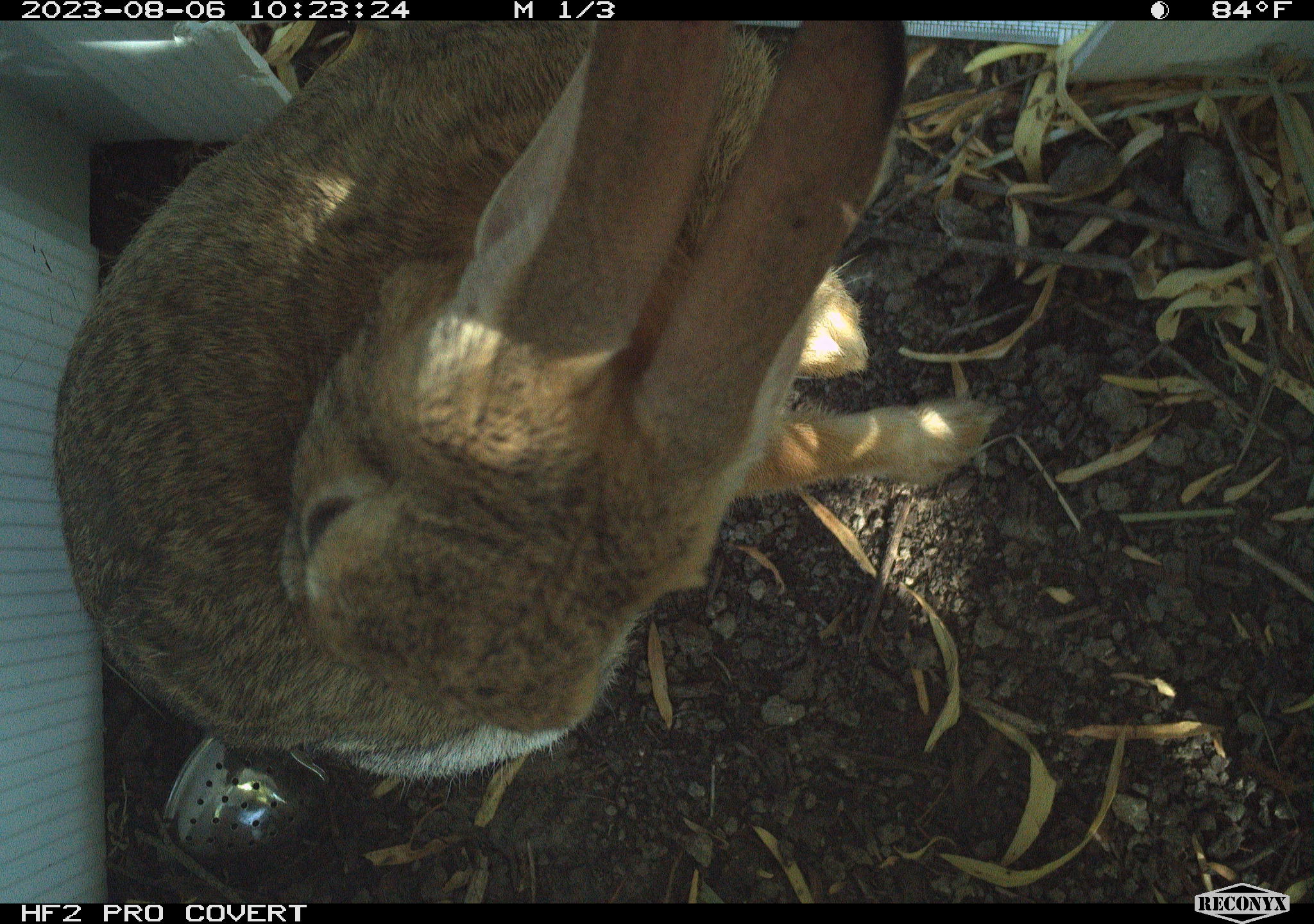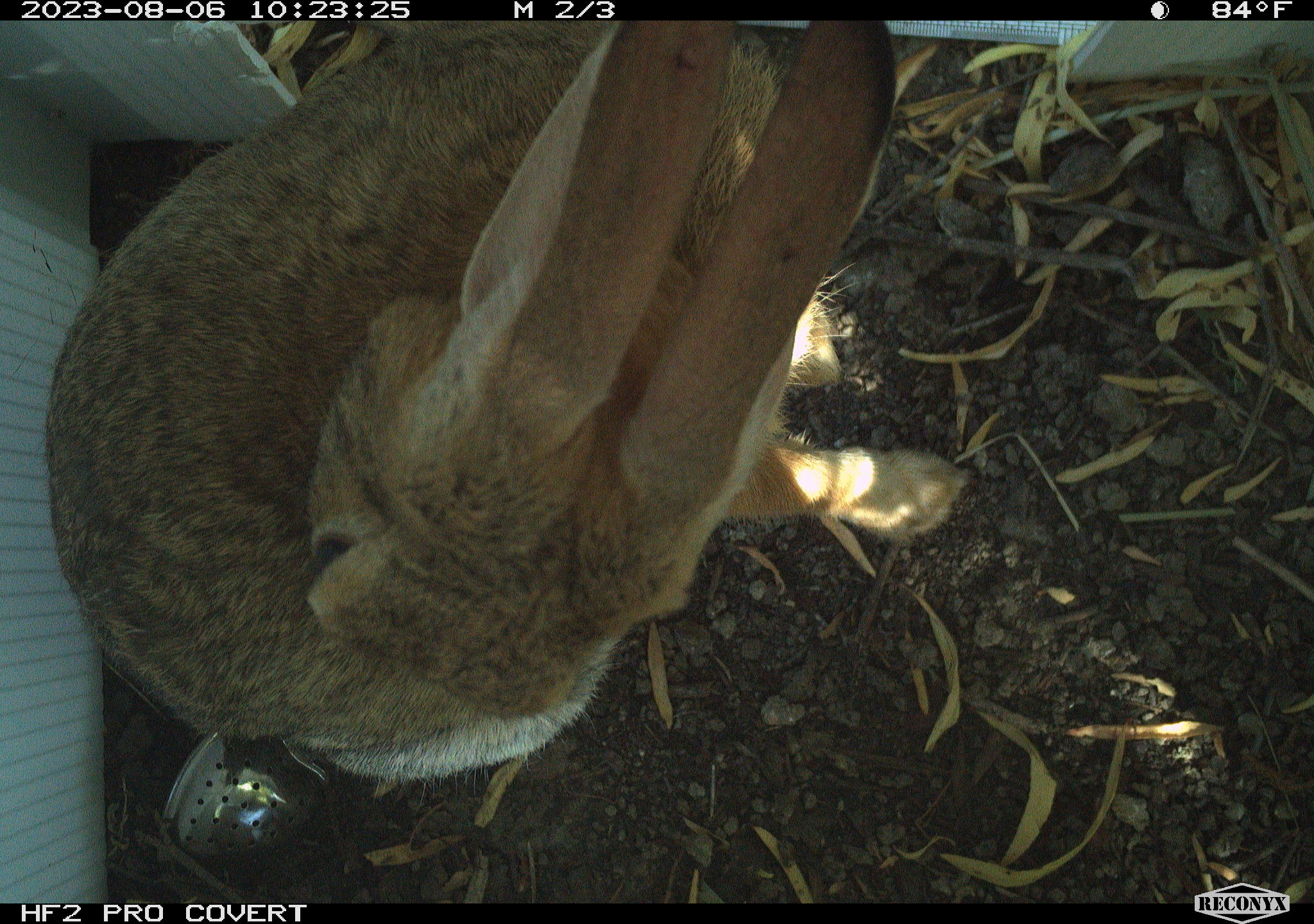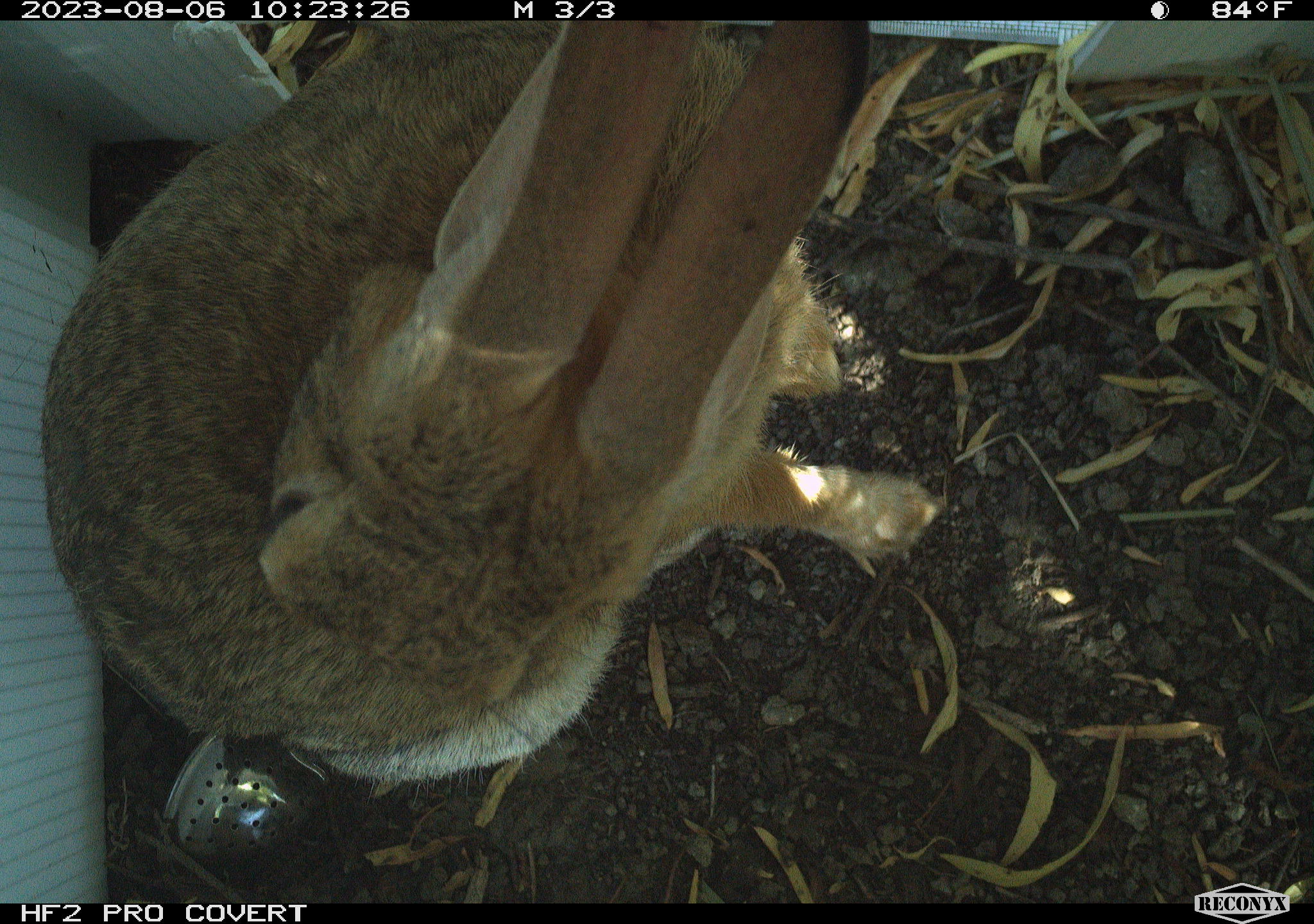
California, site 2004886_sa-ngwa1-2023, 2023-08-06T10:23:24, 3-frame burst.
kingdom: Animalia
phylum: Chordata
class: Mammalia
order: Lagomorpha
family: Leporidae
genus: Sylvilagus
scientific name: Sylvilagus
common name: cottontail rabbits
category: sylvilagus species